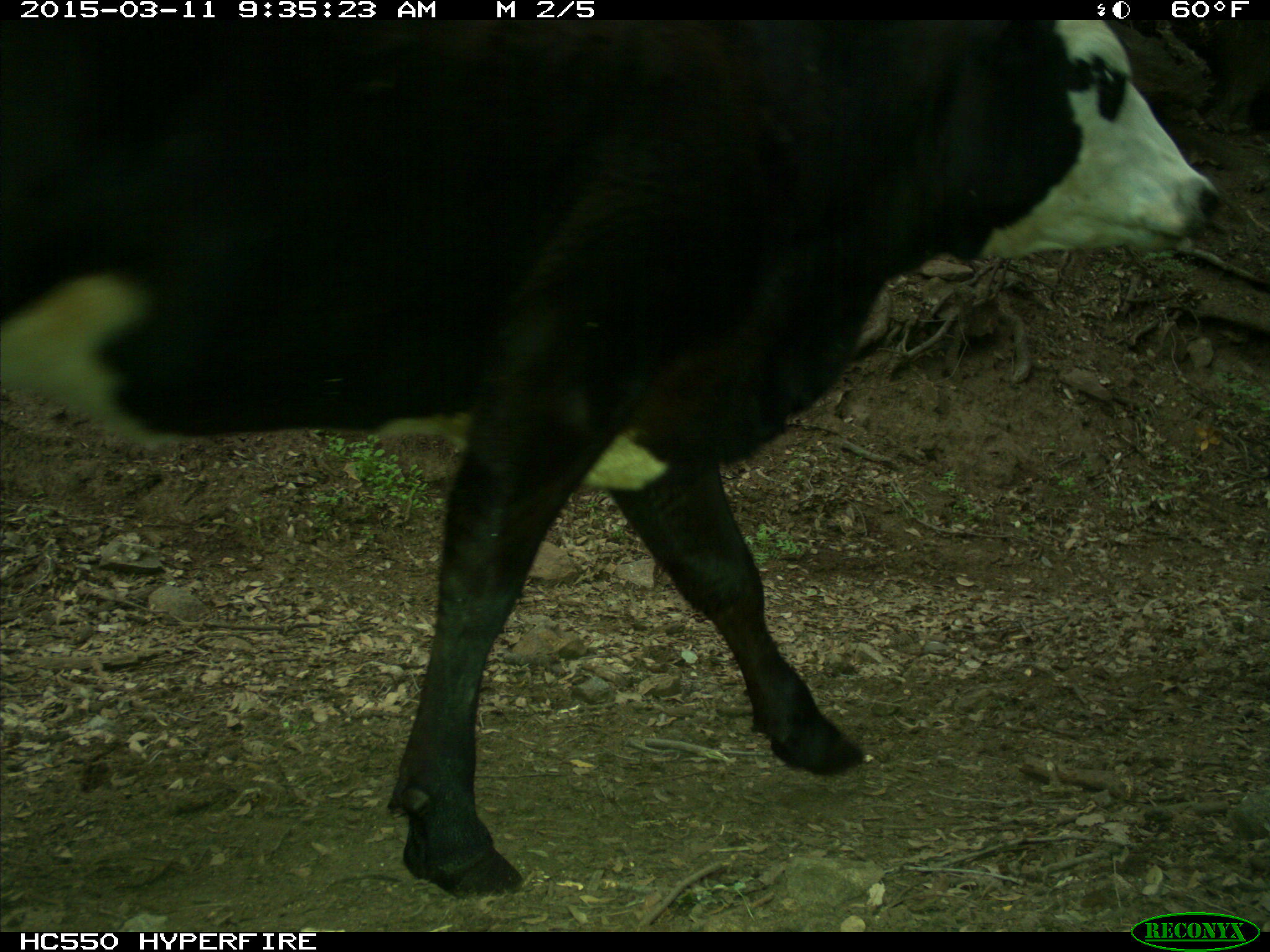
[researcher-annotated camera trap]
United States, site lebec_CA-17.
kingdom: Animalia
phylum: Chordata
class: Mammalia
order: Artiodactyla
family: Bovidae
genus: Bos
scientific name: Bos taurus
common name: domestic cow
Bos taurus (domestic cow).